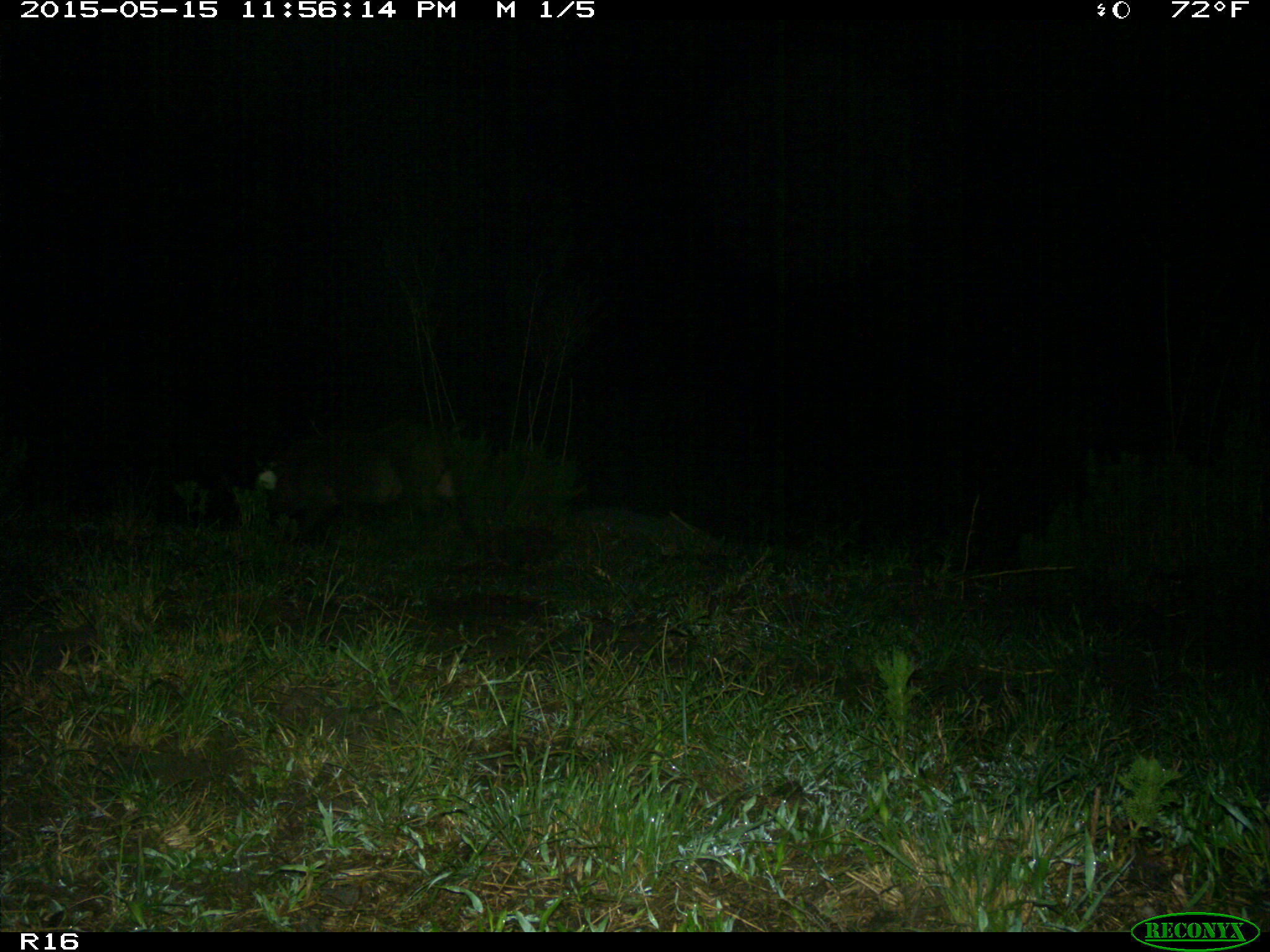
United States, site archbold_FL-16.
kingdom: Animalia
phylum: Chordata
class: Mammalia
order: Artiodactyla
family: Suidae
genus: Sus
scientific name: Sus scrofa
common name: wild boar